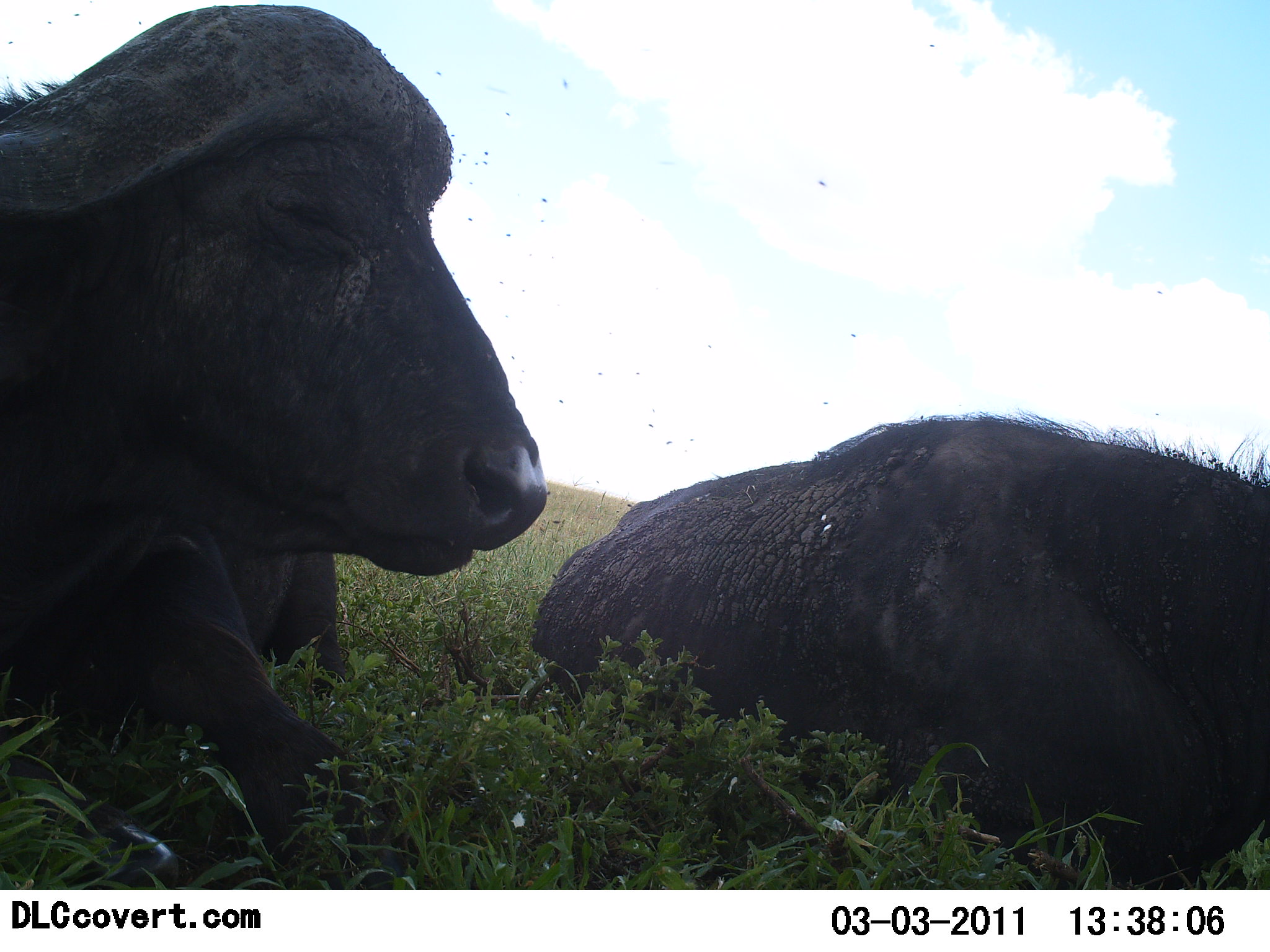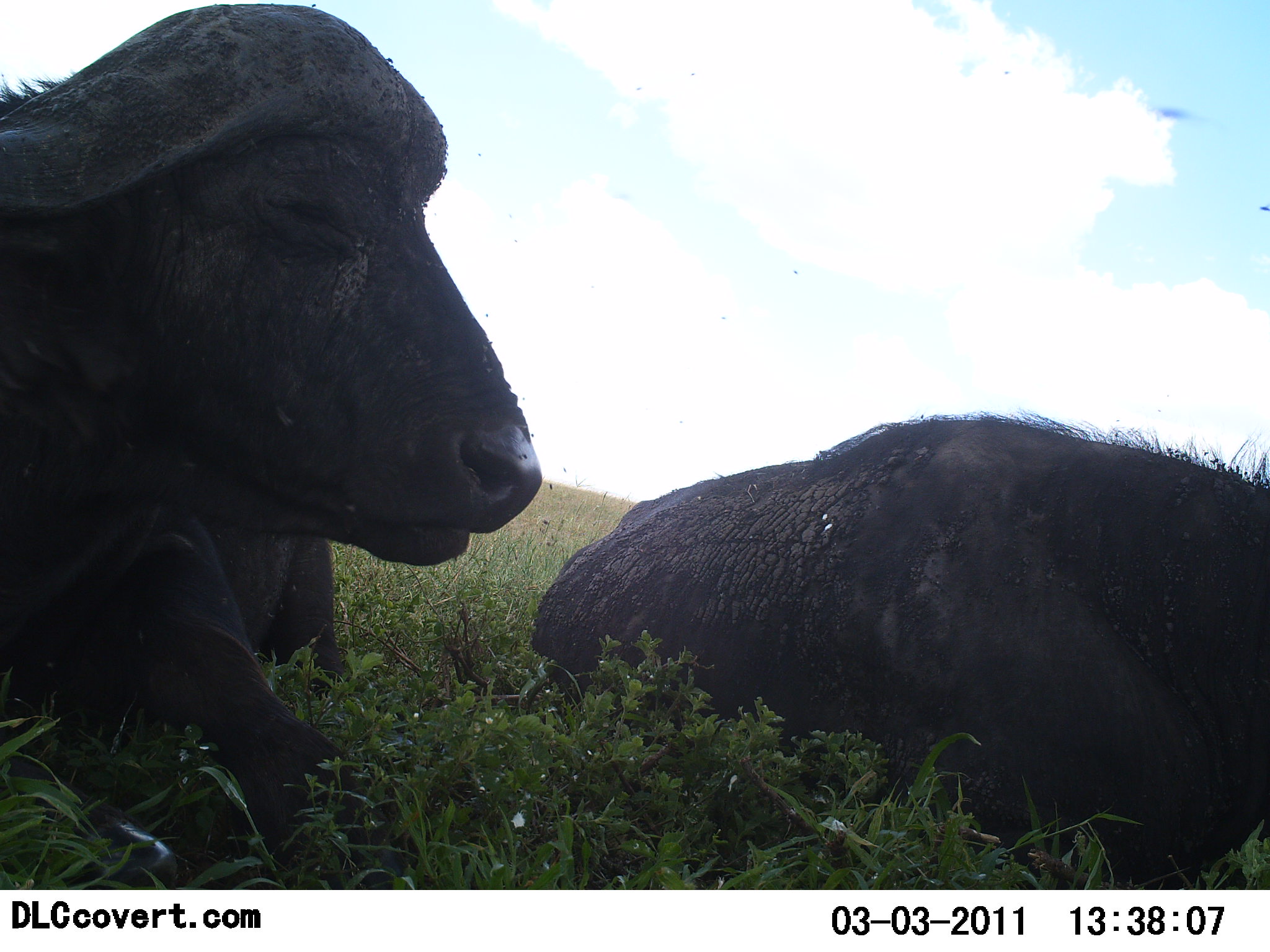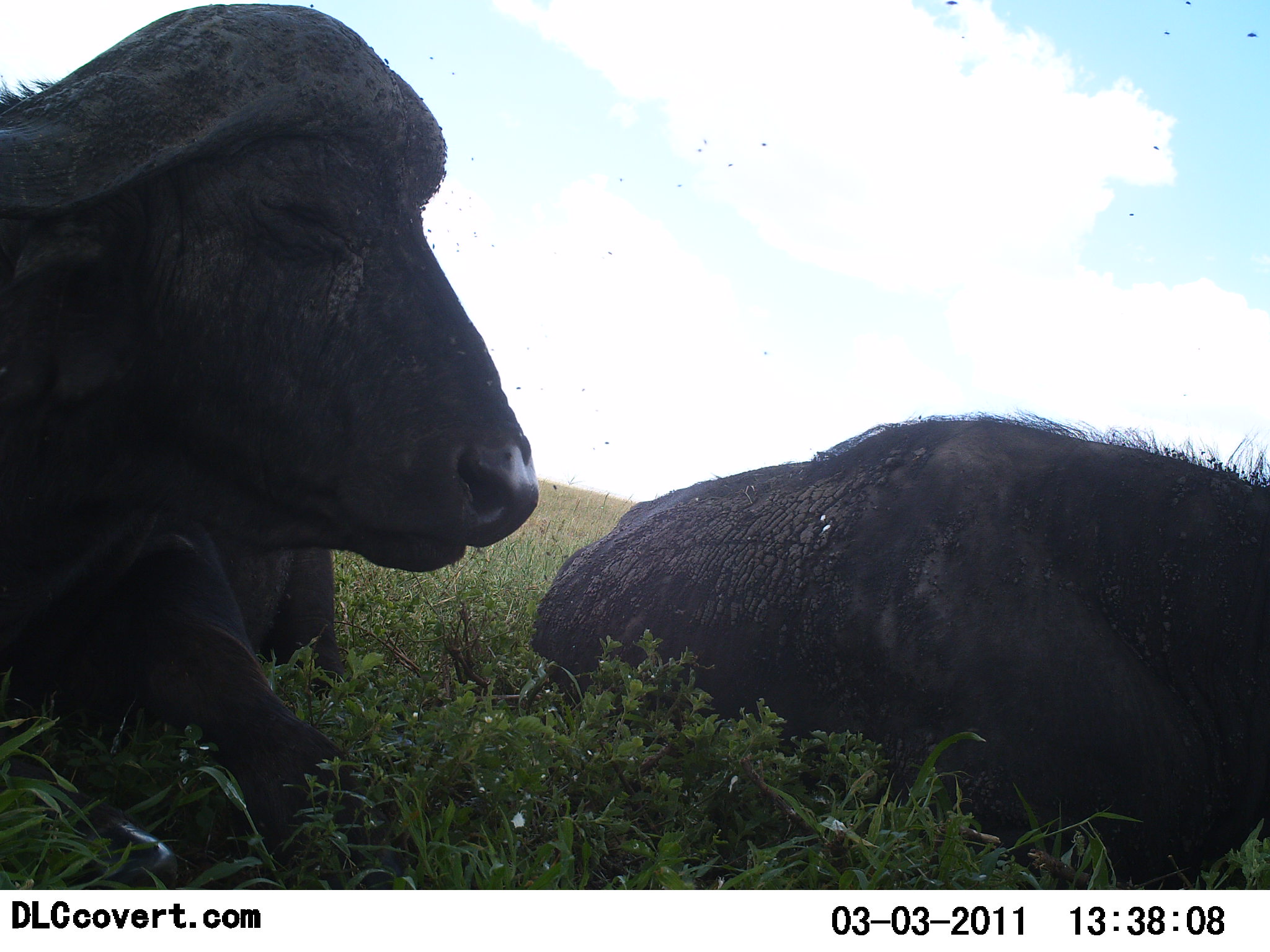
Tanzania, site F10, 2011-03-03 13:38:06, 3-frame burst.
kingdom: Animalia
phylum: Chordata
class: Mammalia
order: Artiodactyla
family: Bovidae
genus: Syncerus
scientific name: Syncerus caffer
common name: cape buffalo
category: buffalo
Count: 2.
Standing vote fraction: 0%.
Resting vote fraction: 100%.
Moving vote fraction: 0%.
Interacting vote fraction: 10%.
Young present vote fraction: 0%.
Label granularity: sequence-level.